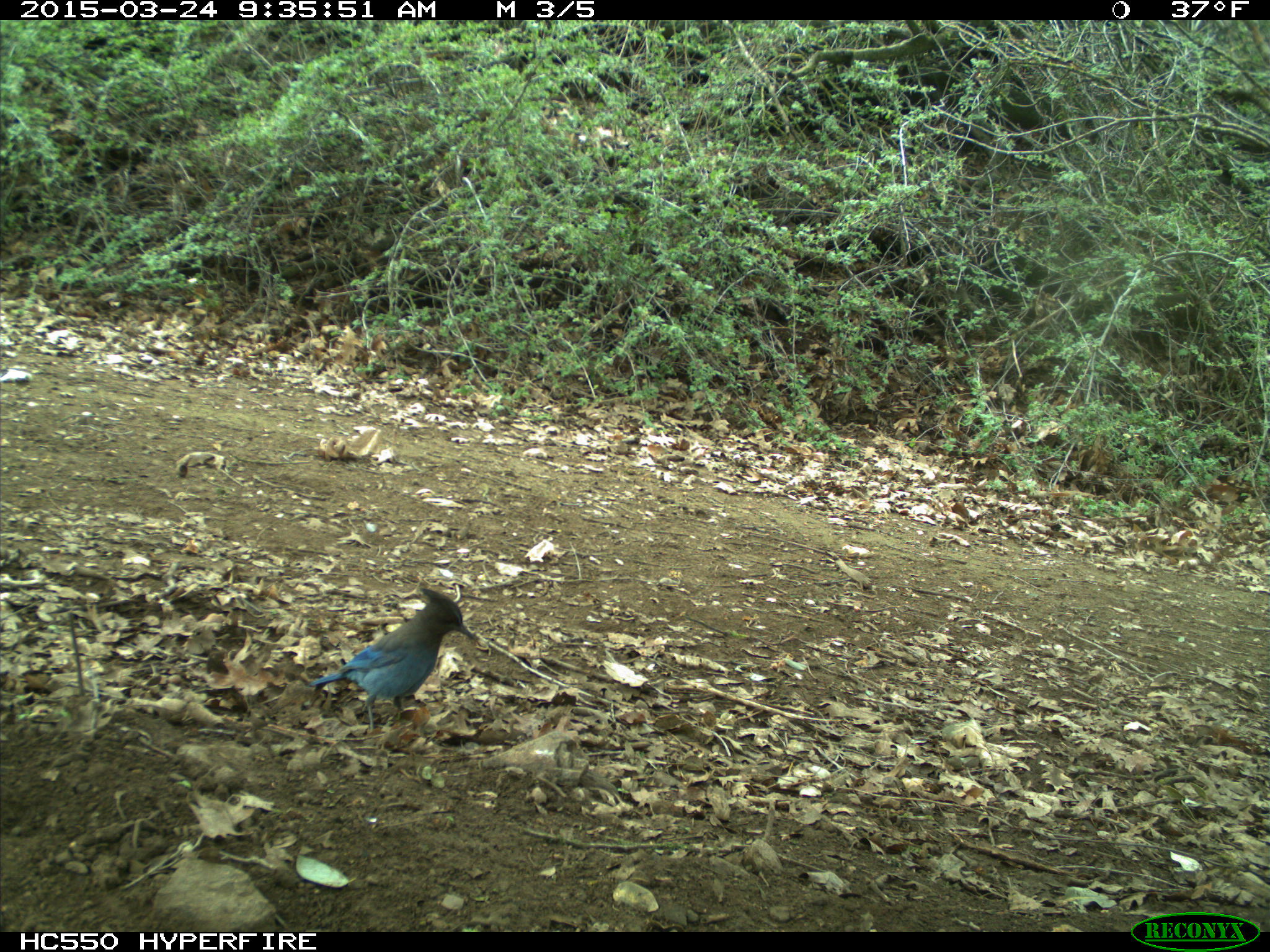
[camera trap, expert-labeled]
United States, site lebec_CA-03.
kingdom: Animalia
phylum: Chordata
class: Aves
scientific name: Aves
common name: birds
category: unidentified bird